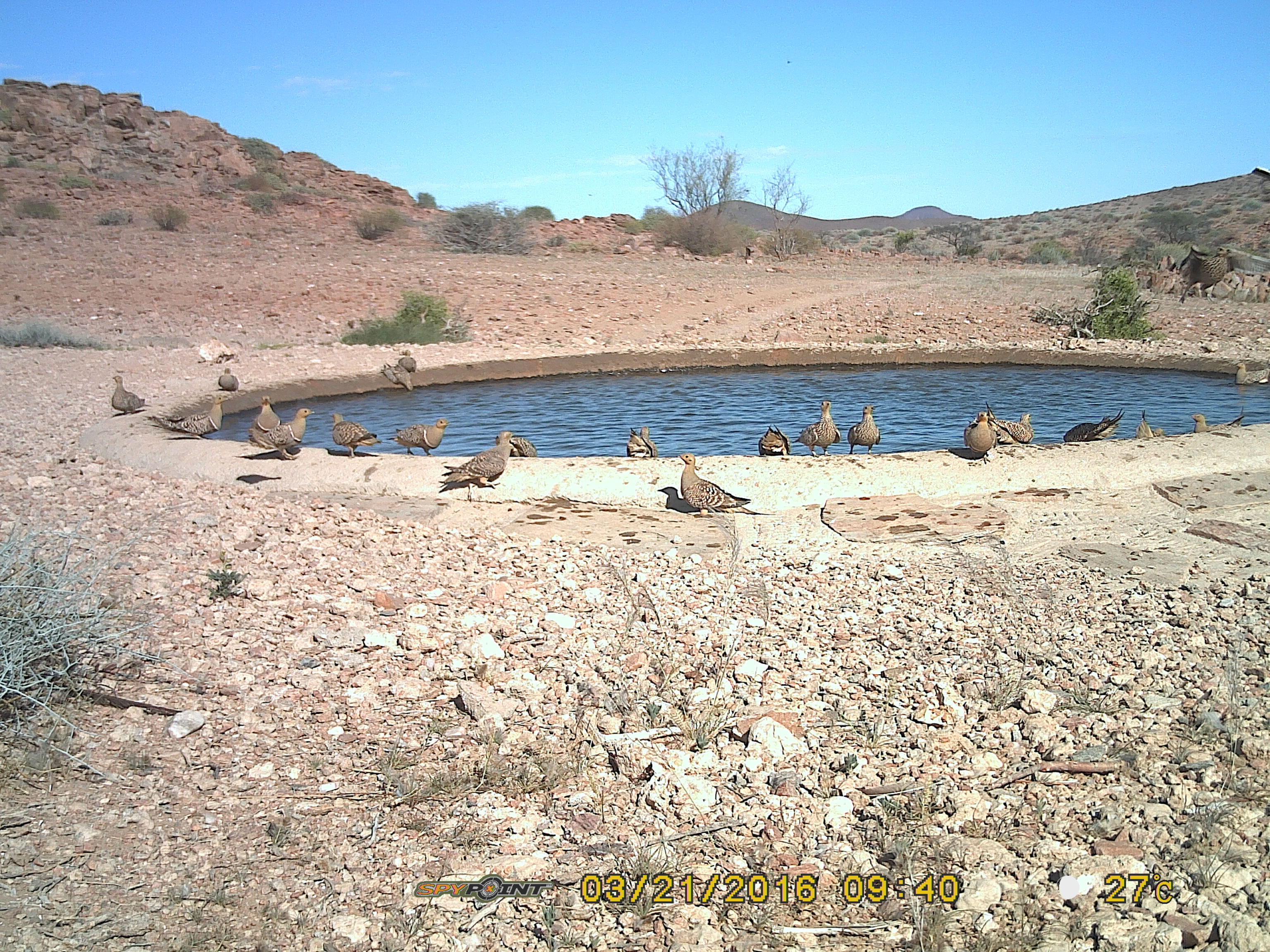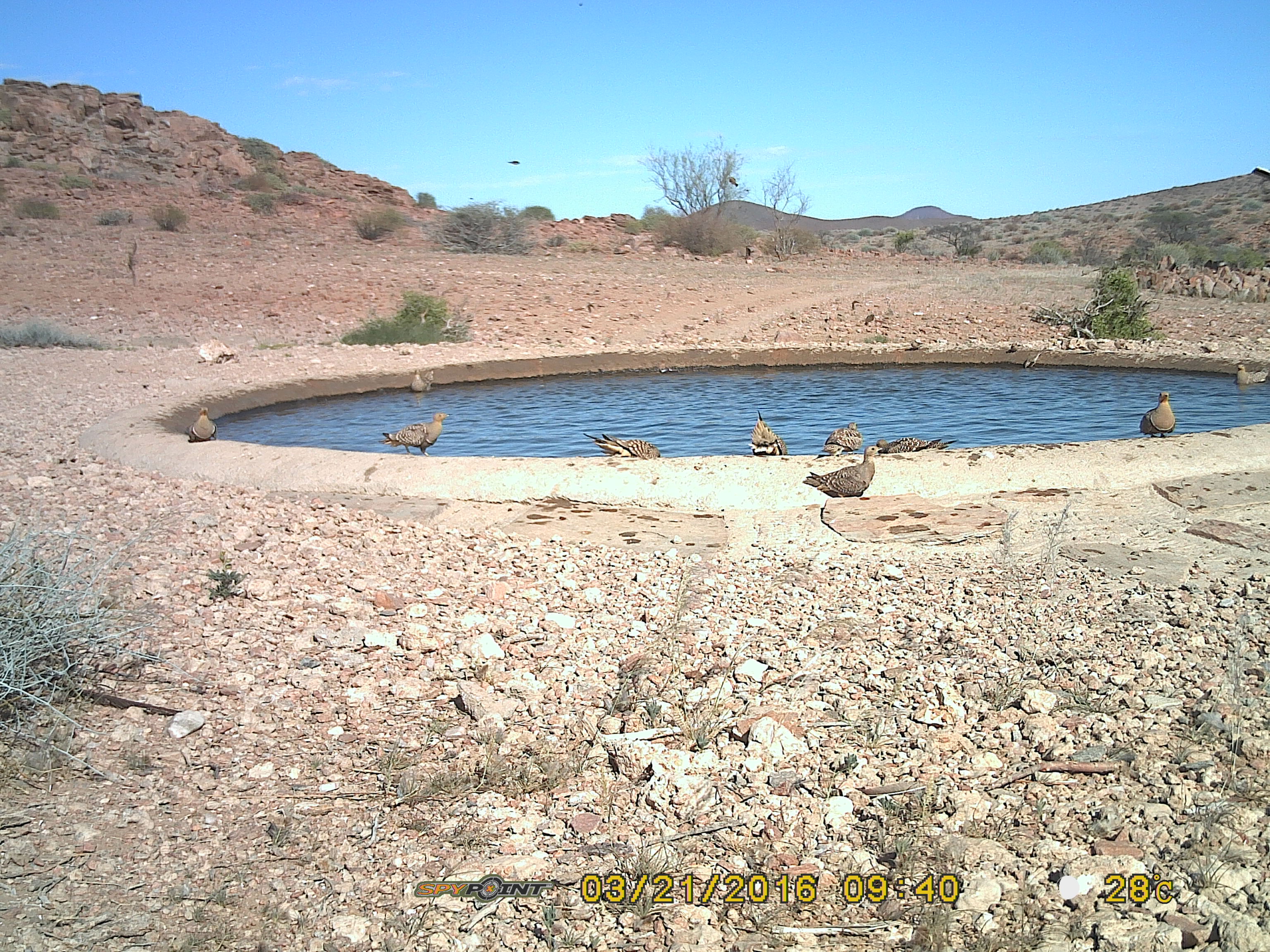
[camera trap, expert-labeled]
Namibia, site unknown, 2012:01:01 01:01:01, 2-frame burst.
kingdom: Animalia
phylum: Chordata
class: Aves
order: Pterocliformes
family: Pteroclidae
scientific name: Pteroclidae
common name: sandgrouse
Pteroclidae (sandgrouse).